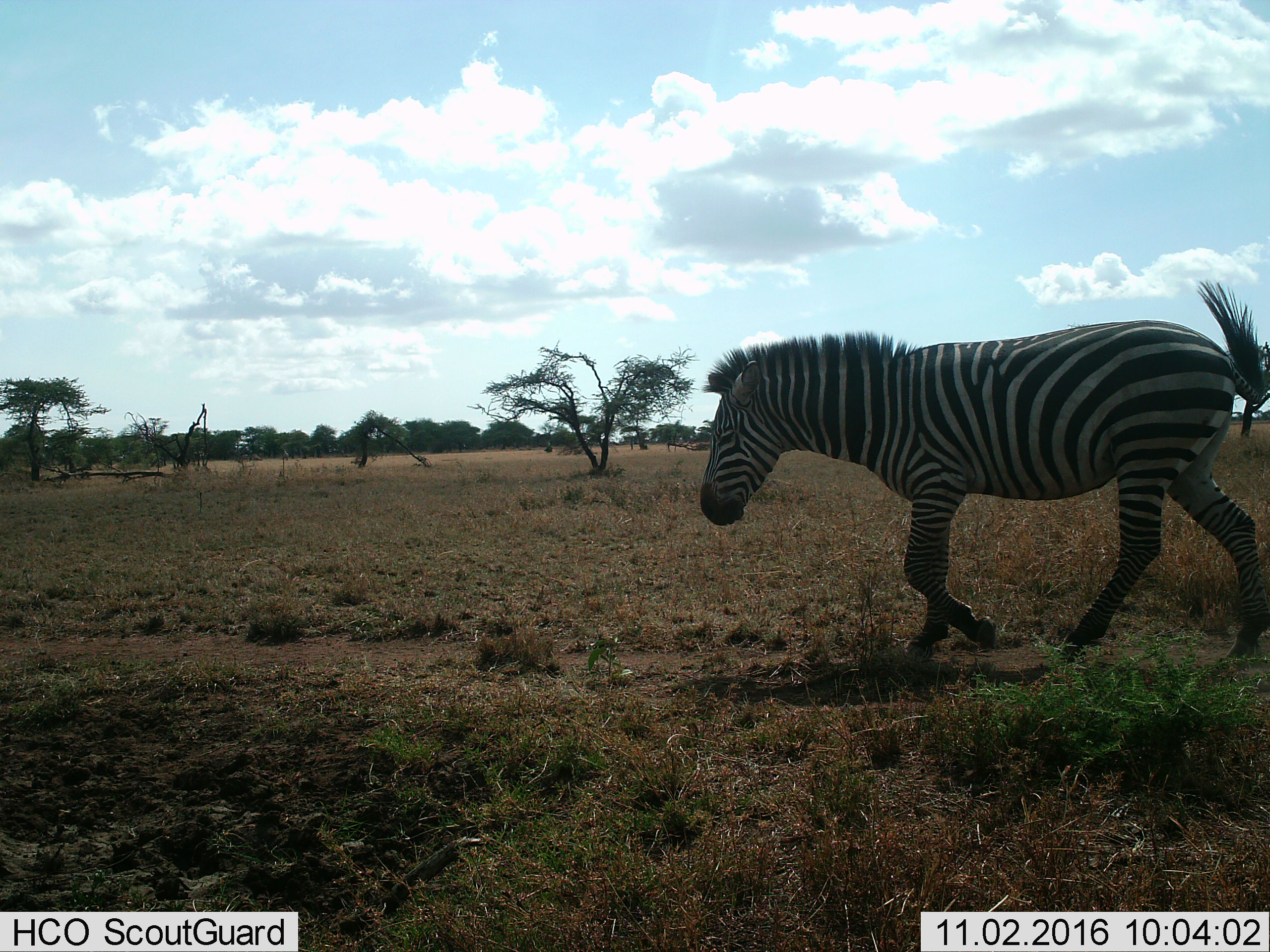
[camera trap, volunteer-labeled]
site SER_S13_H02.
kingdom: Animalia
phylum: Chordata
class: Mammalia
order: Perissodactyla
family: Equidae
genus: Equus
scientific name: Equus quagga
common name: plains zebra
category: zebraplains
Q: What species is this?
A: Zebraplains (plains zebra) (Equus quagga).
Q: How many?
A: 1.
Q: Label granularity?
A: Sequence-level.